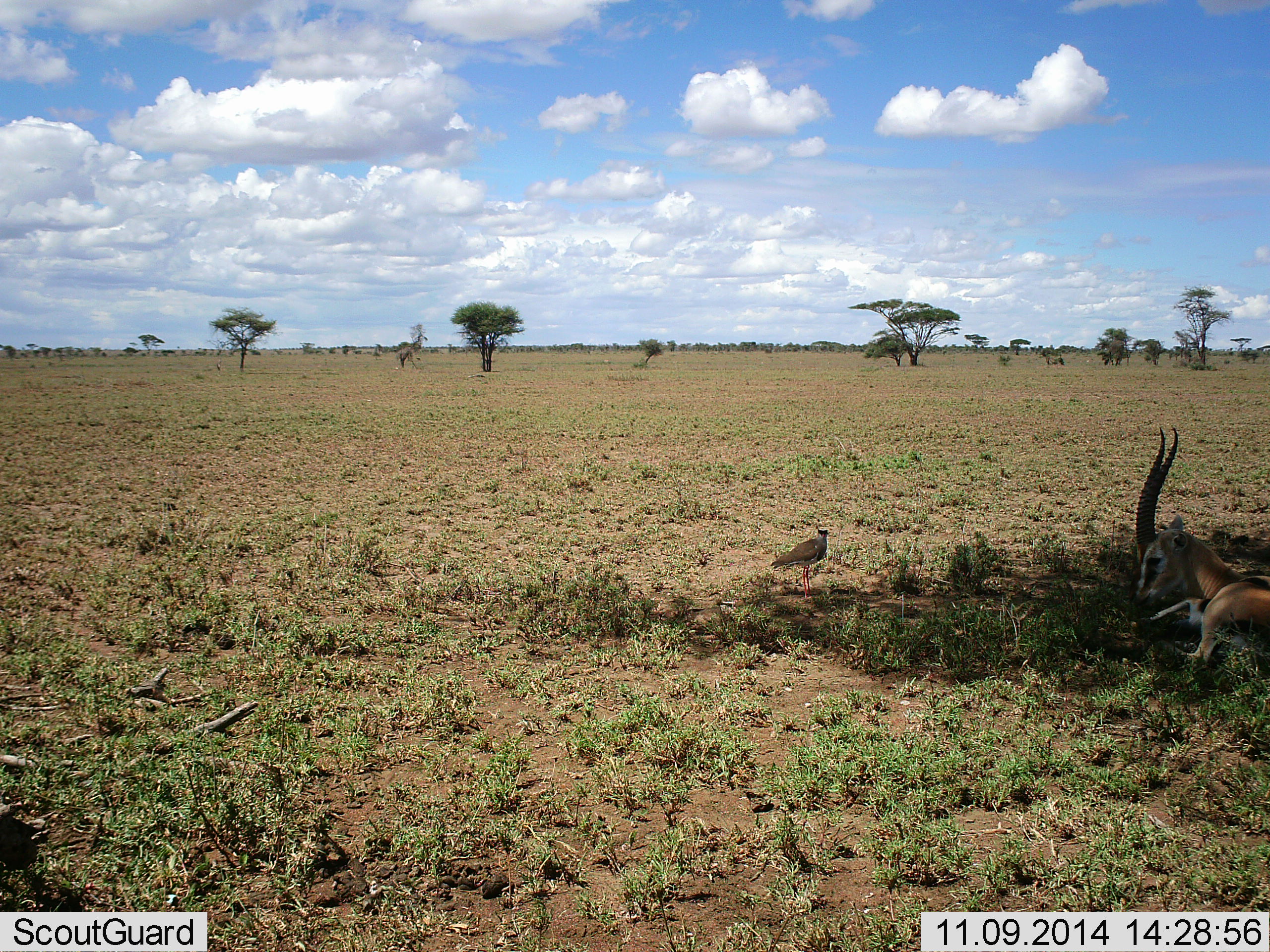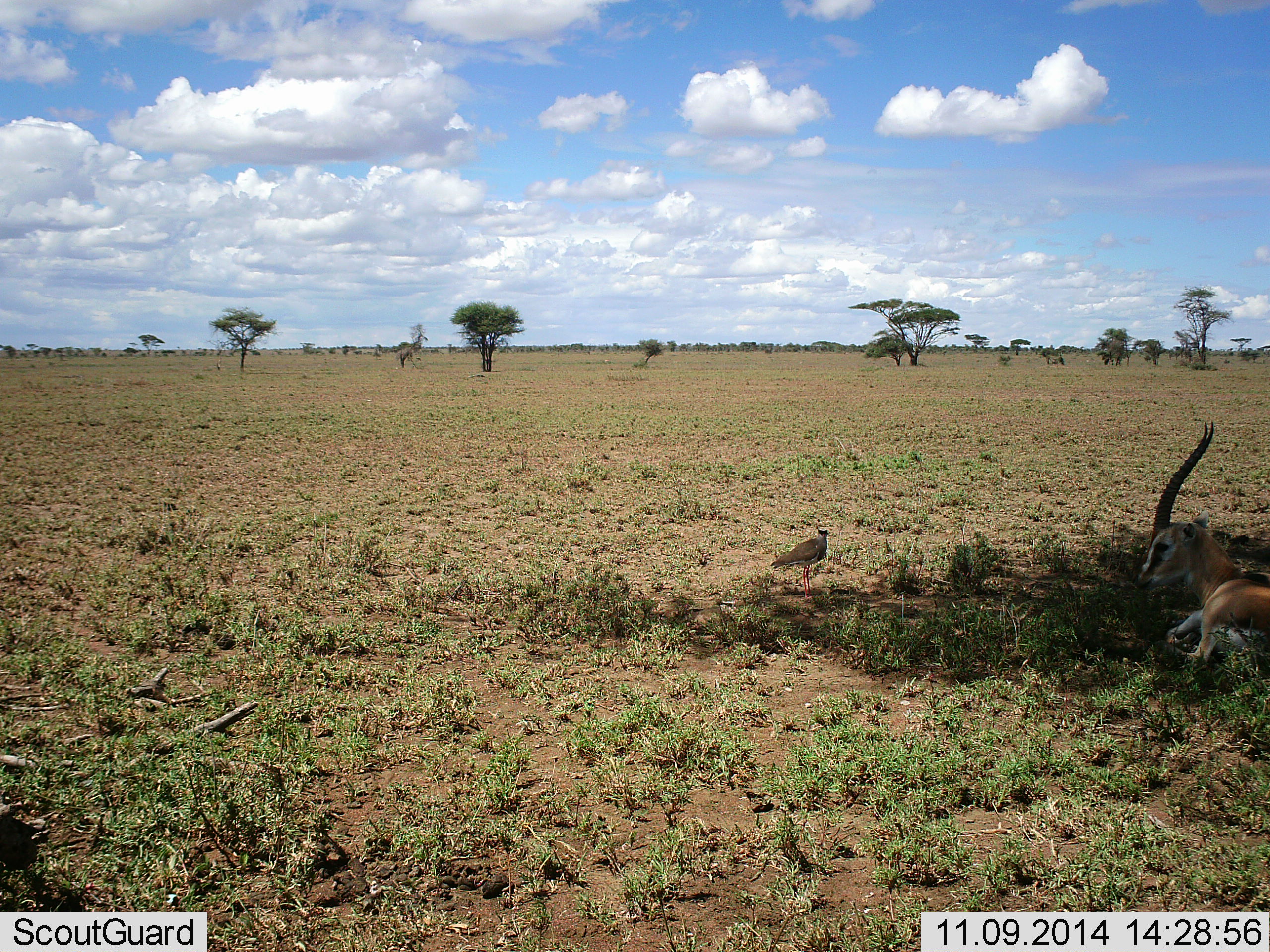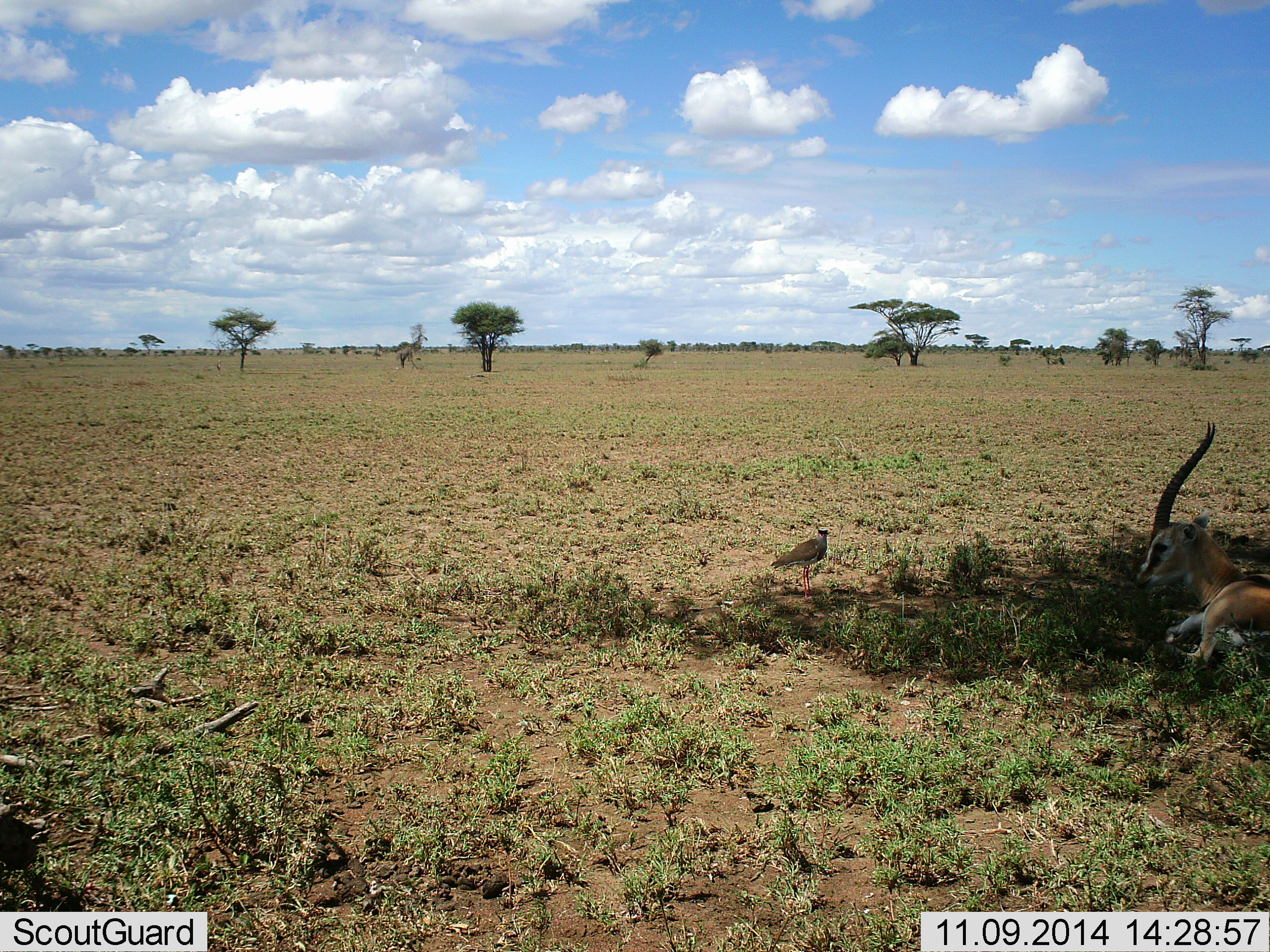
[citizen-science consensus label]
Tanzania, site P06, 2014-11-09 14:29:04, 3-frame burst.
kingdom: Animalia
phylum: Chordata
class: Mammalia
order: Artiodactyla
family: Bovidae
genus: Eudorcas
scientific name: Eudorcas thomsonii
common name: thomson's gazelle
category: gazellethomsons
Gazellethomsons (thomson's gazelle) (Eudorcas thomsonii), count 1. Behavior (volunteer vote fractions): standing 0%, resting 92%, moving 0%, interacting 0%. Young present (vote fraction): 0%. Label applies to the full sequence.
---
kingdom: Animalia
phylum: Chordata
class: Aves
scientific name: Aves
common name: bird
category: otherbird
Otherbird (bird) (Aves), count 1. Behavior (volunteer vote fractions): standing 100%, resting 0%, moving 0%, interacting 0%. Young present (vote fraction): 0%. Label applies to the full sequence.